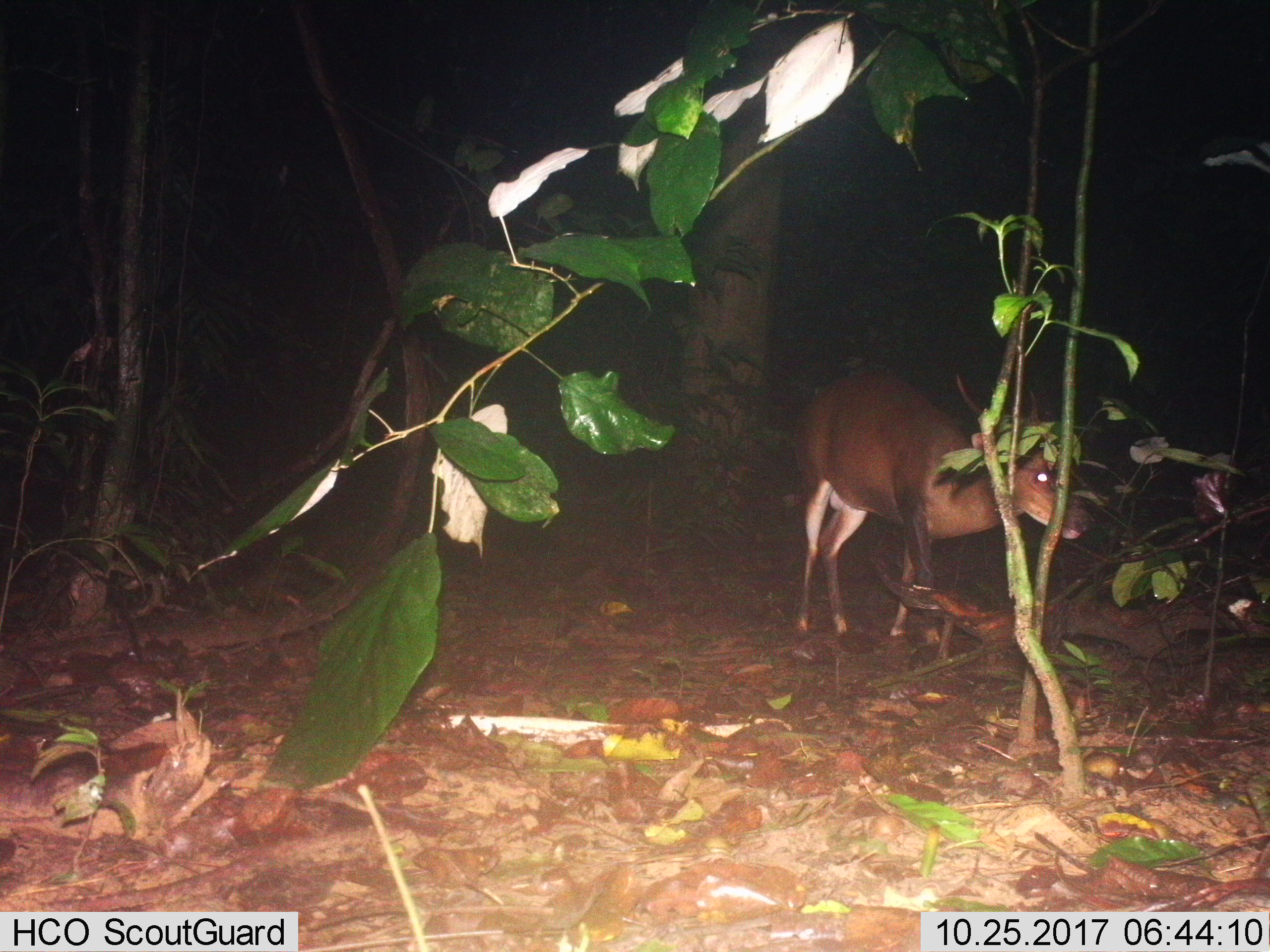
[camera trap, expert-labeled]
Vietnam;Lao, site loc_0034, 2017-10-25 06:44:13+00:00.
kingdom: Animalia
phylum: Chordata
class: Mammalia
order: Artiodactyla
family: Cervidae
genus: Muntiacus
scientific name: Muntiacus vuquangensis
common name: large-antlered muntjac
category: large antlered muntjac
Large antlered muntjac (large-antlered muntjac) (Muntiacus vuquangensis). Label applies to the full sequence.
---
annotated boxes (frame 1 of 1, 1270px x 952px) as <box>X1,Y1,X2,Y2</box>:
large antlered muntjac: <box>789,368,1093,644</box>